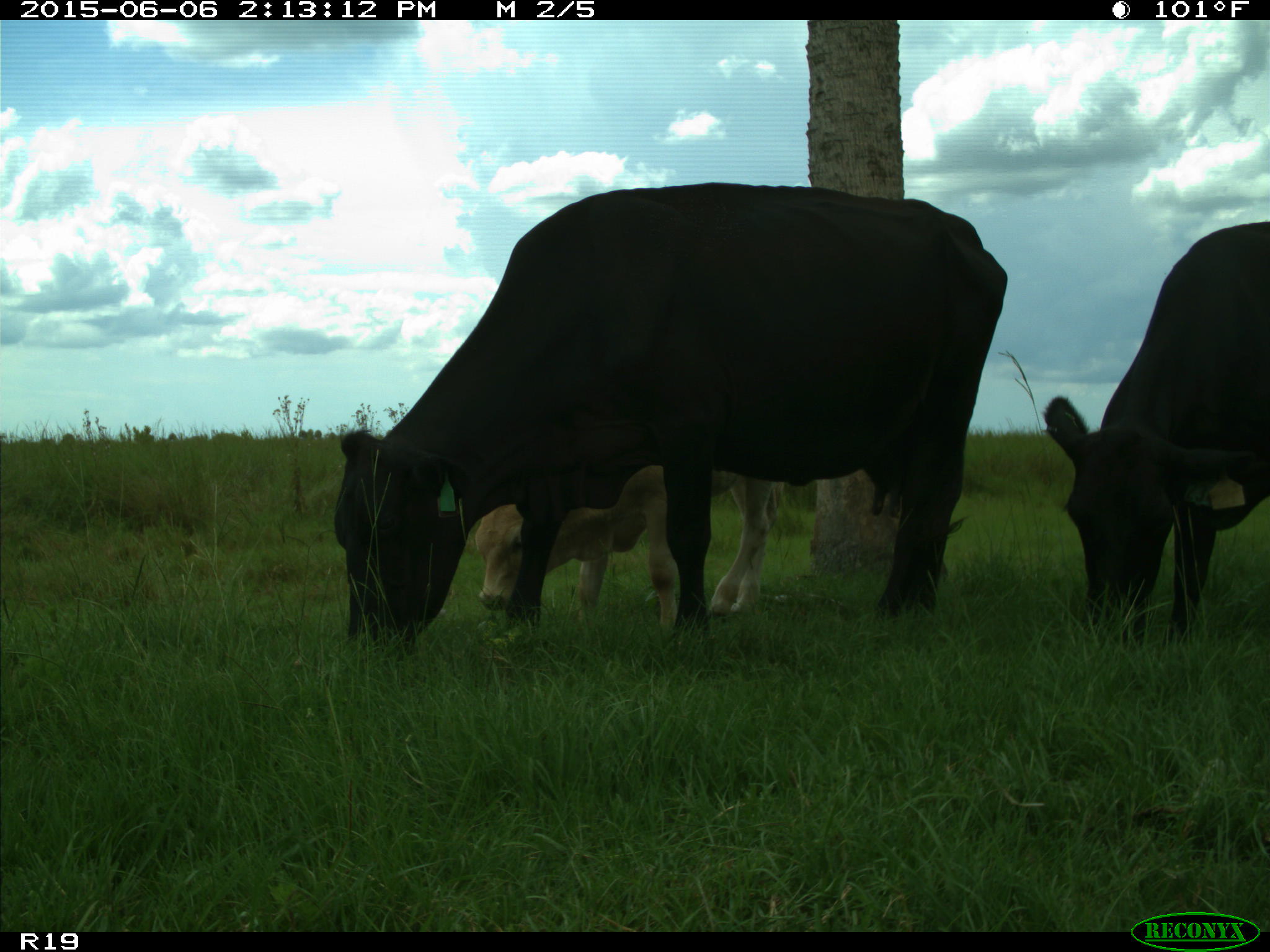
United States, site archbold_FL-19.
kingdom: Animalia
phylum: Chordata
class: Mammalia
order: Artiodactyla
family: Bovidae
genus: Bos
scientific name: Bos taurus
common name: domestic cow